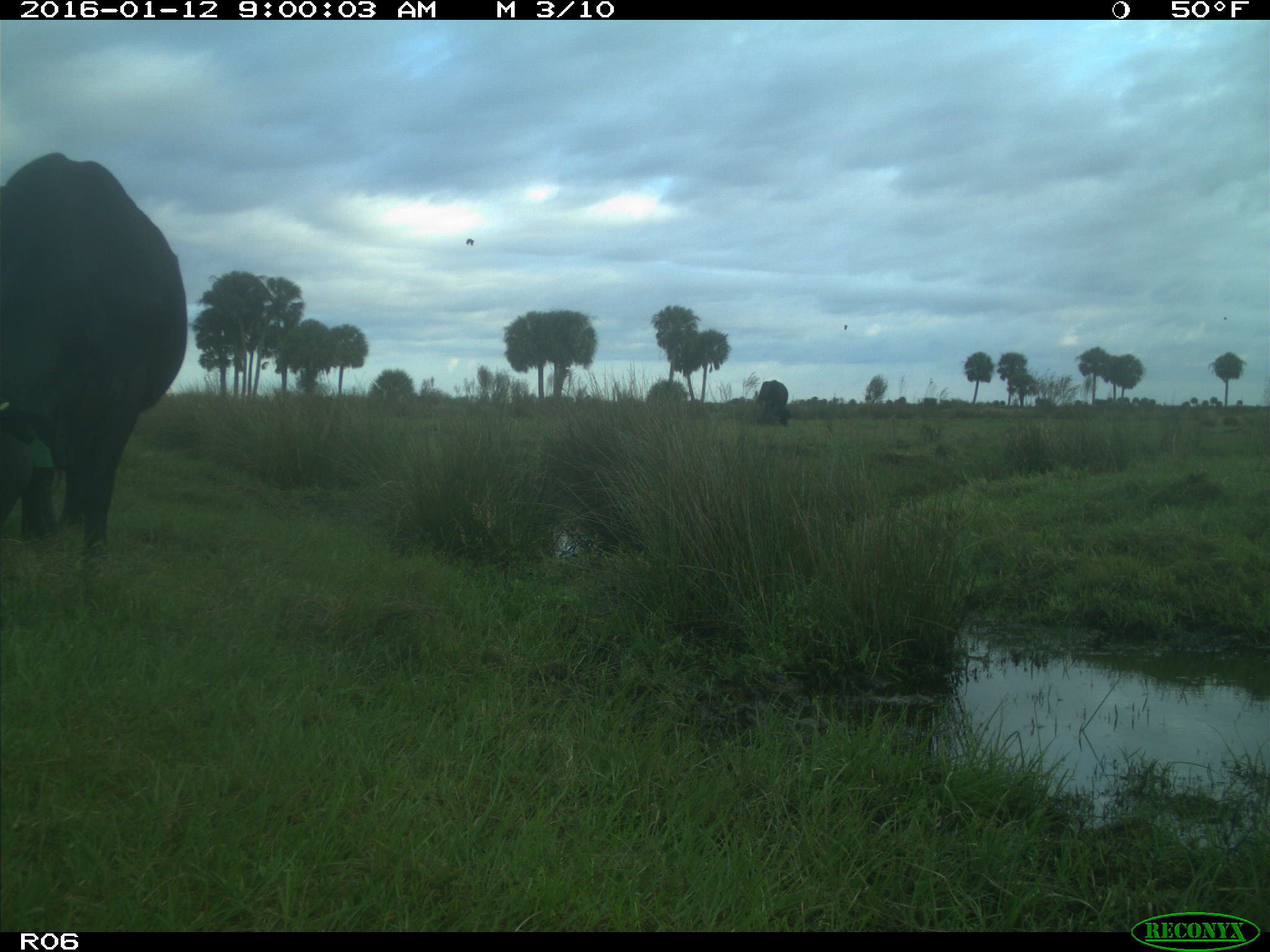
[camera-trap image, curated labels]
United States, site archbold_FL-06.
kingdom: Animalia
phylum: Chordata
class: Mammalia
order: Artiodactyla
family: Bovidae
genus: Bos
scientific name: Bos taurus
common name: domestic cow